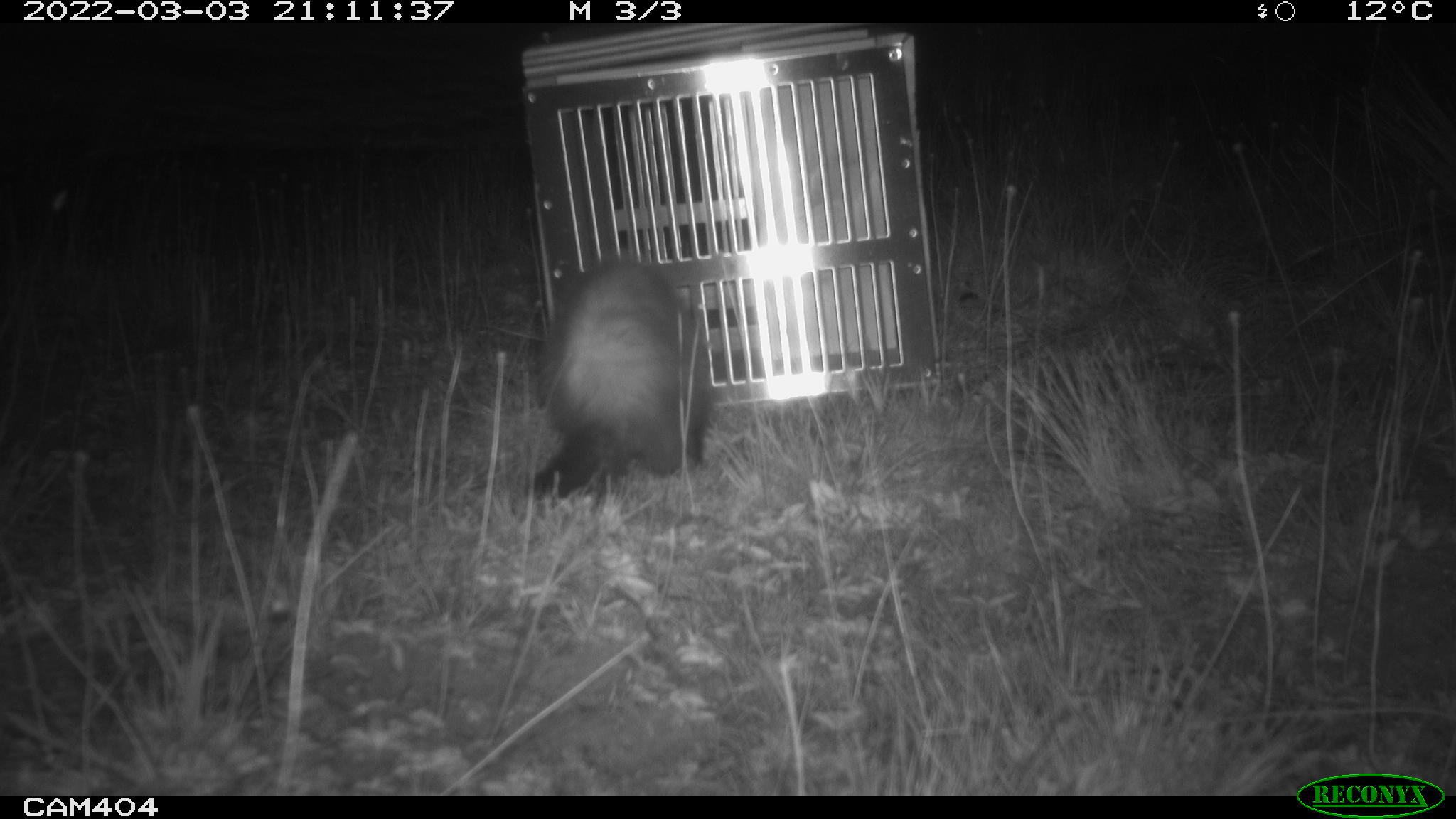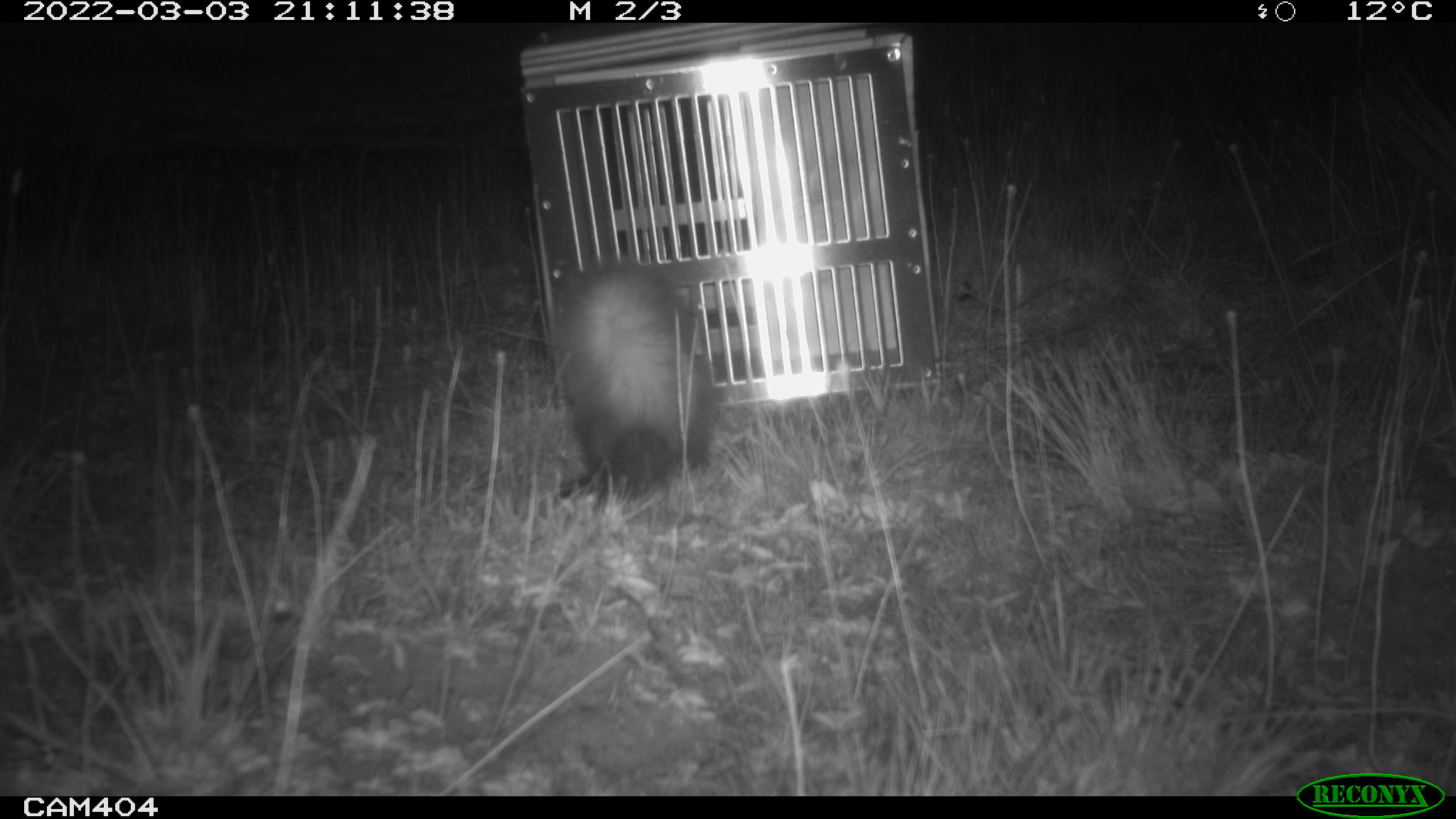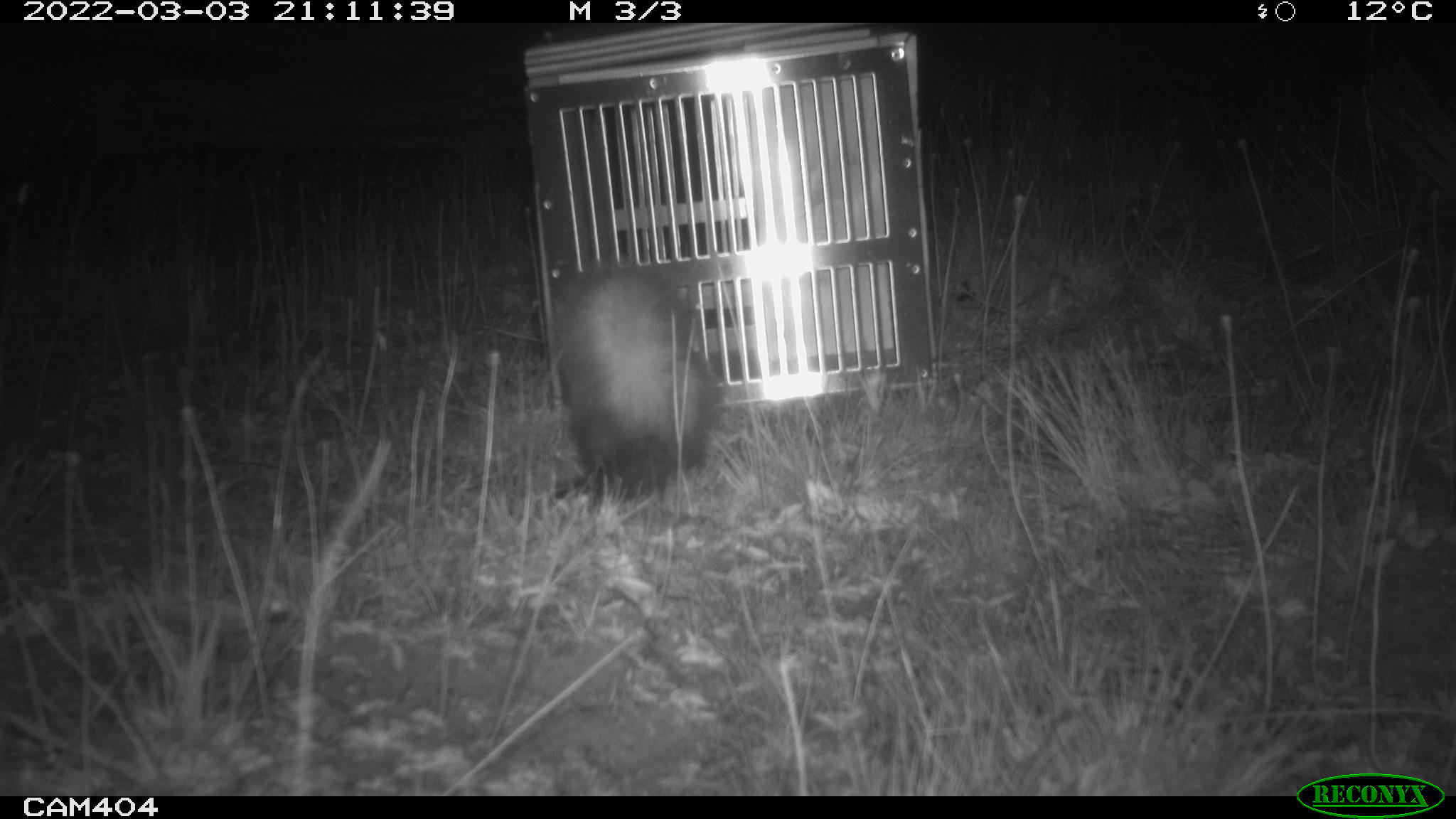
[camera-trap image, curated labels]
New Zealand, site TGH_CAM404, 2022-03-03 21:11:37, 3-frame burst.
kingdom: Animalia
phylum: Chordata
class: Mammalia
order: Carnivora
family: Mustelidae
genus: Mustela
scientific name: Mustela furo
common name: ferret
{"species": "ferret (Mustela furo)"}